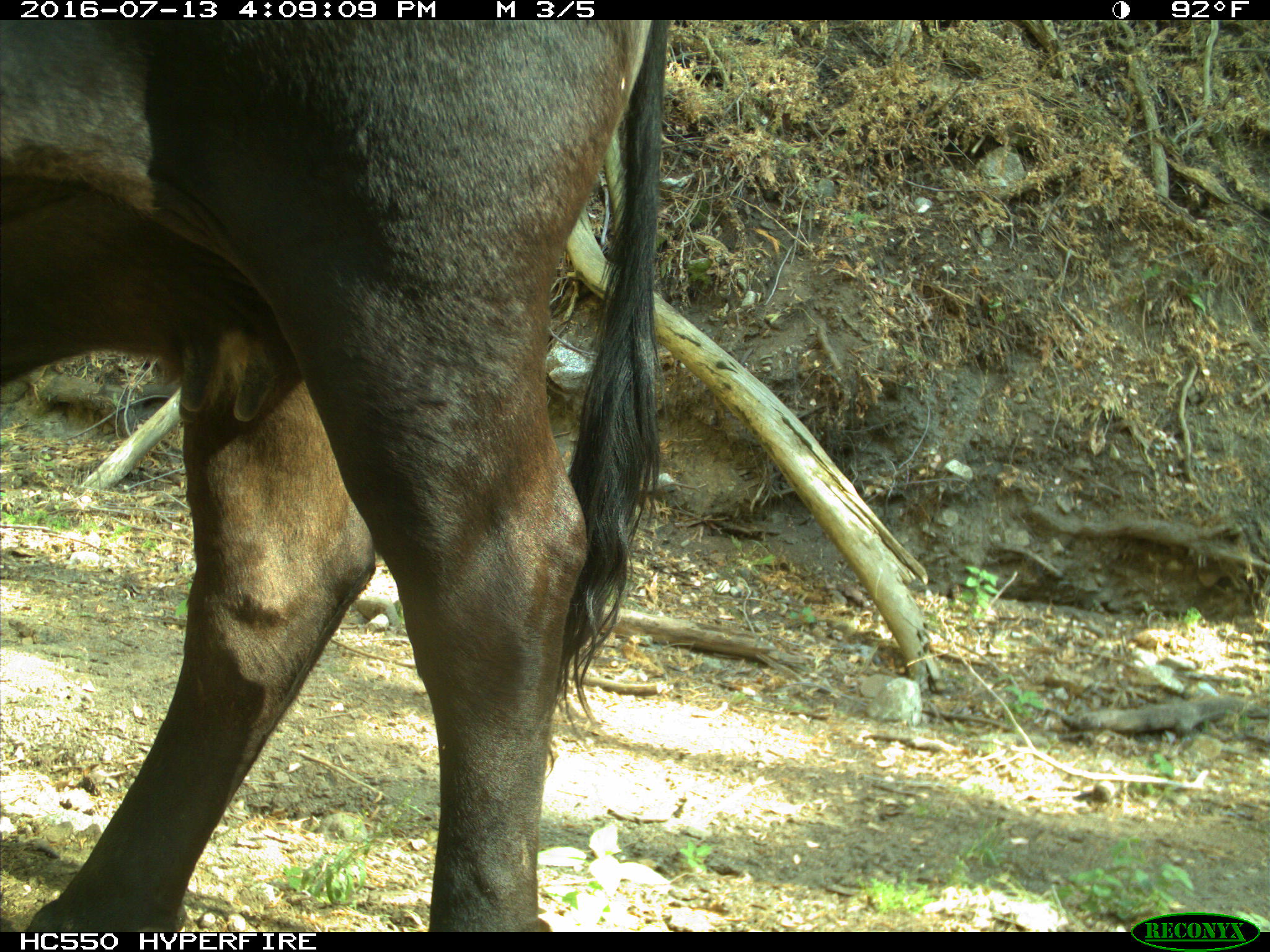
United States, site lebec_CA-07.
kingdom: Animalia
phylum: Chordata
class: Mammalia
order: Artiodactyla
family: Bovidae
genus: Bos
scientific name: Bos taurus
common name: domestic cow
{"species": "Bos taurus (domestic cow)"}